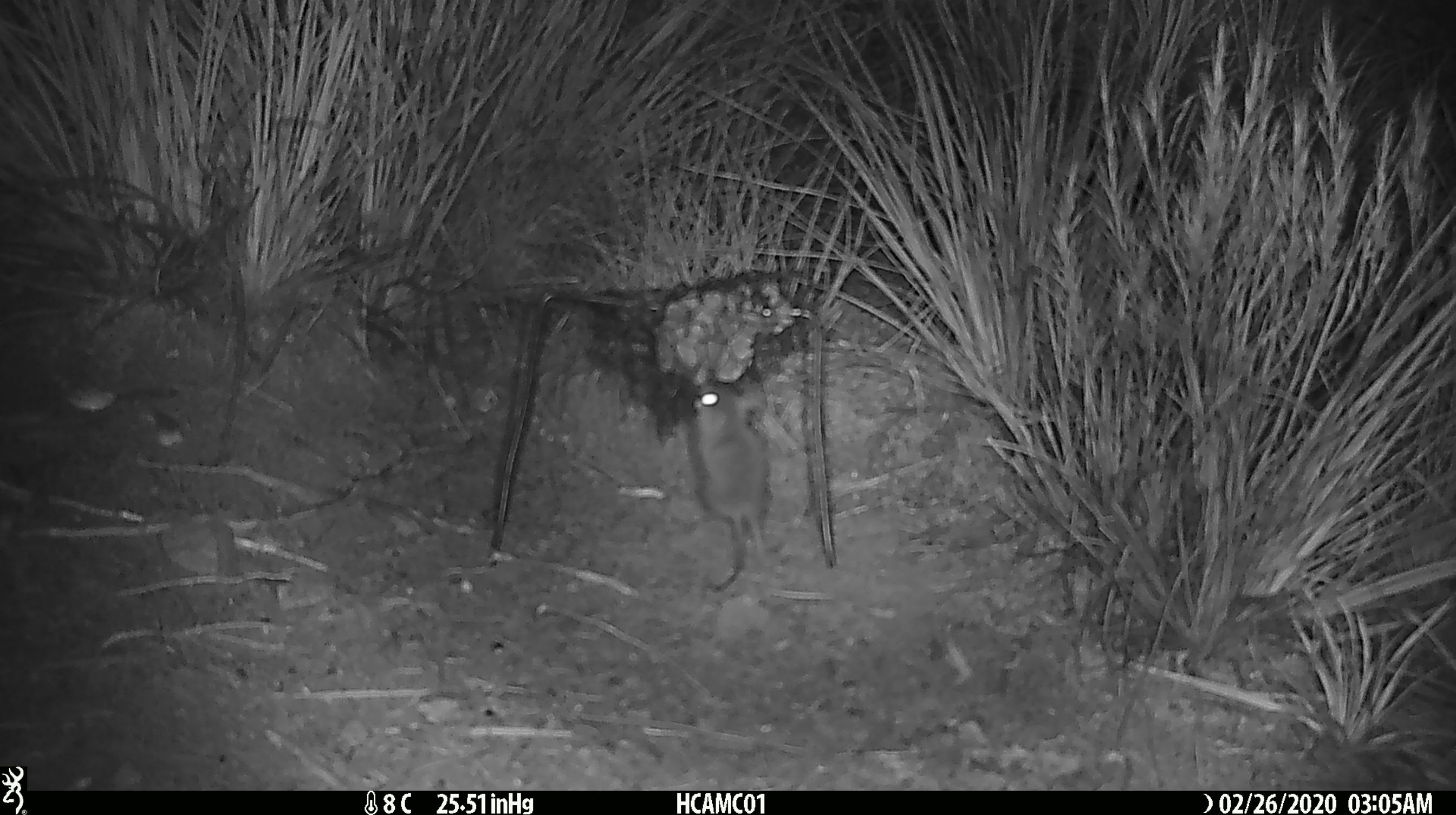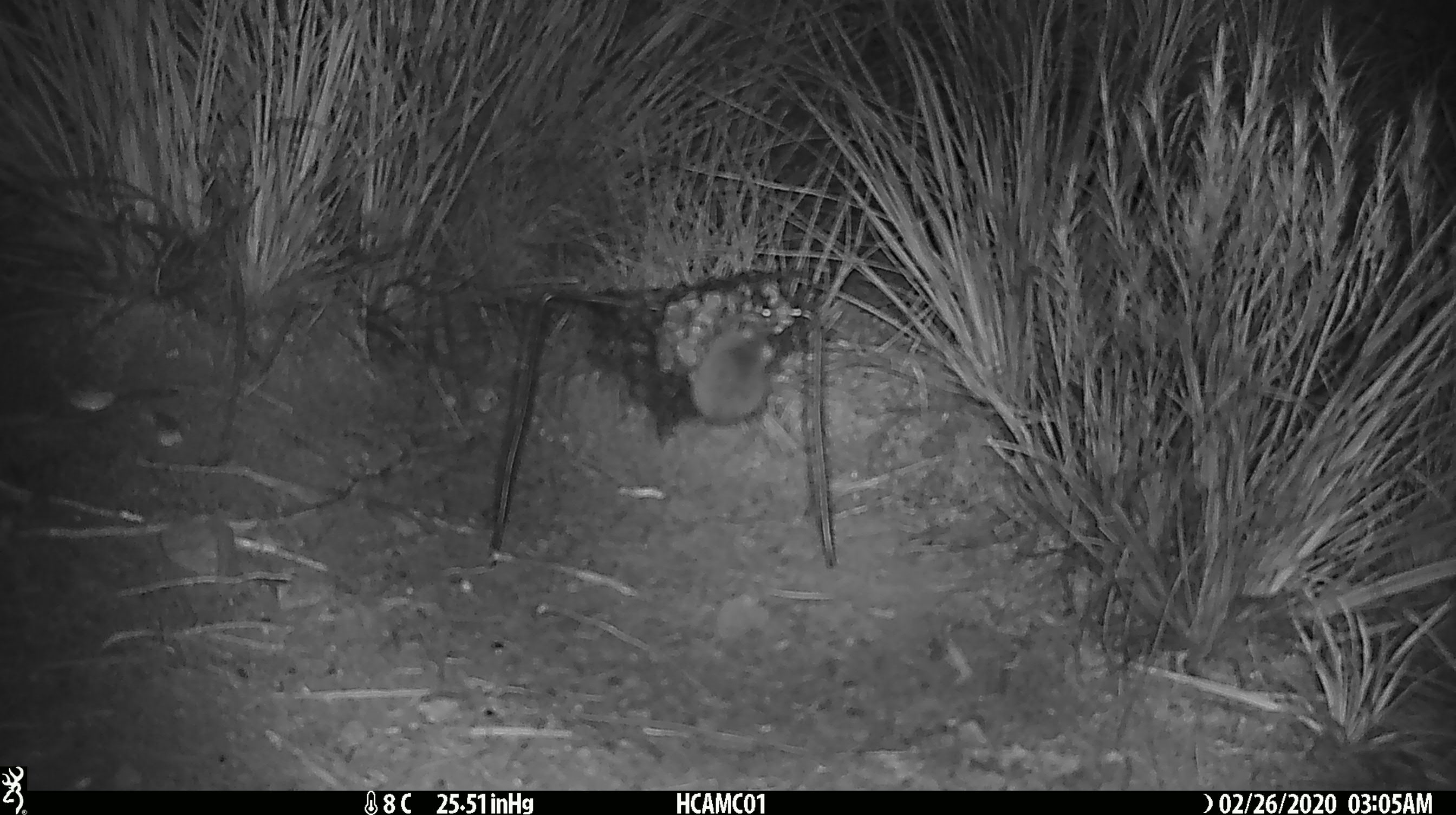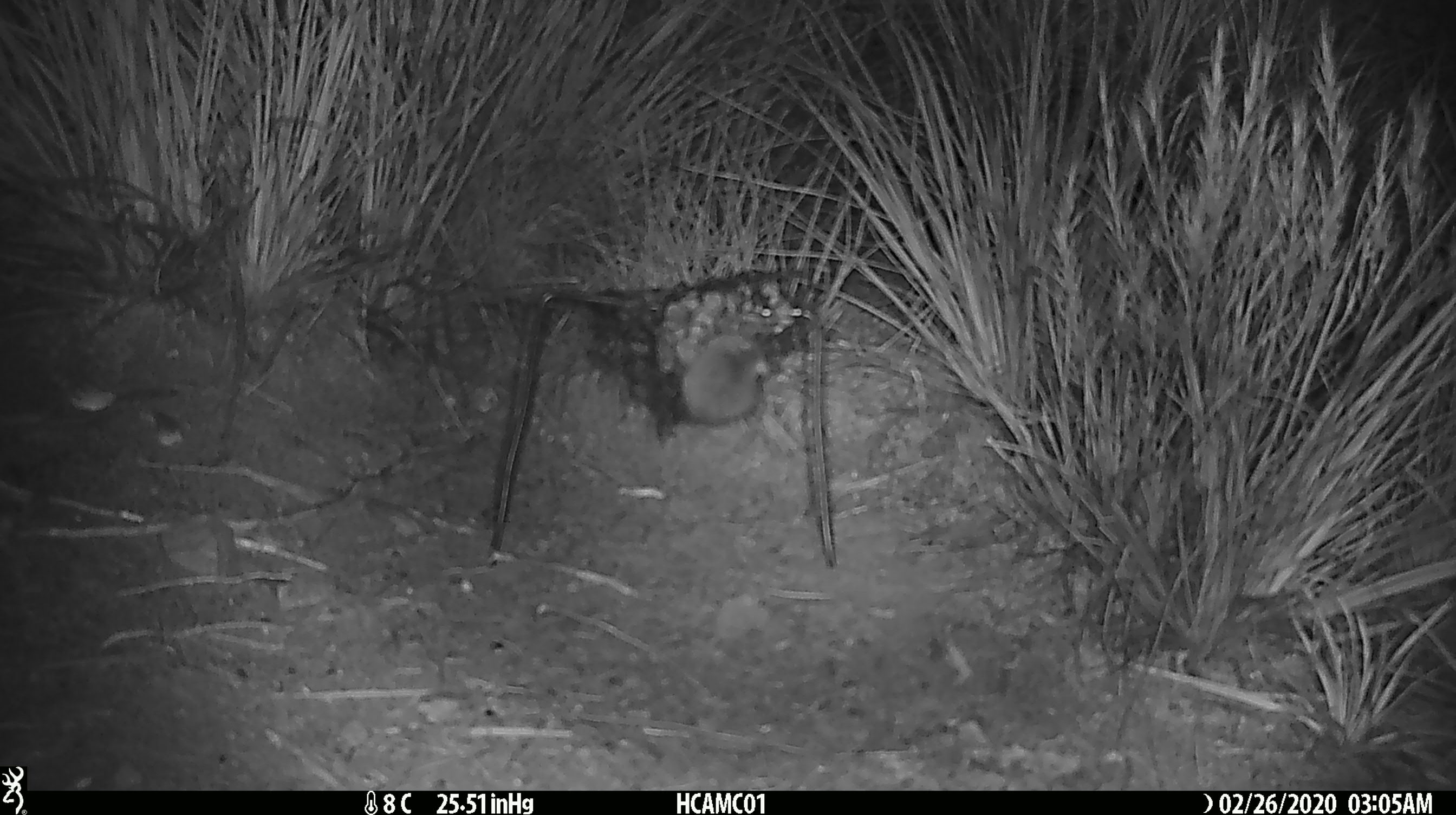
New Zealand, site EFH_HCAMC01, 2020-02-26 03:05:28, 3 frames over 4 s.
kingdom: Animalia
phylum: Chordata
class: Mammalia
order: Rodentia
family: Muridae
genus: Mus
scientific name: Mus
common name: mouse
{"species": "mouse (Mus)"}